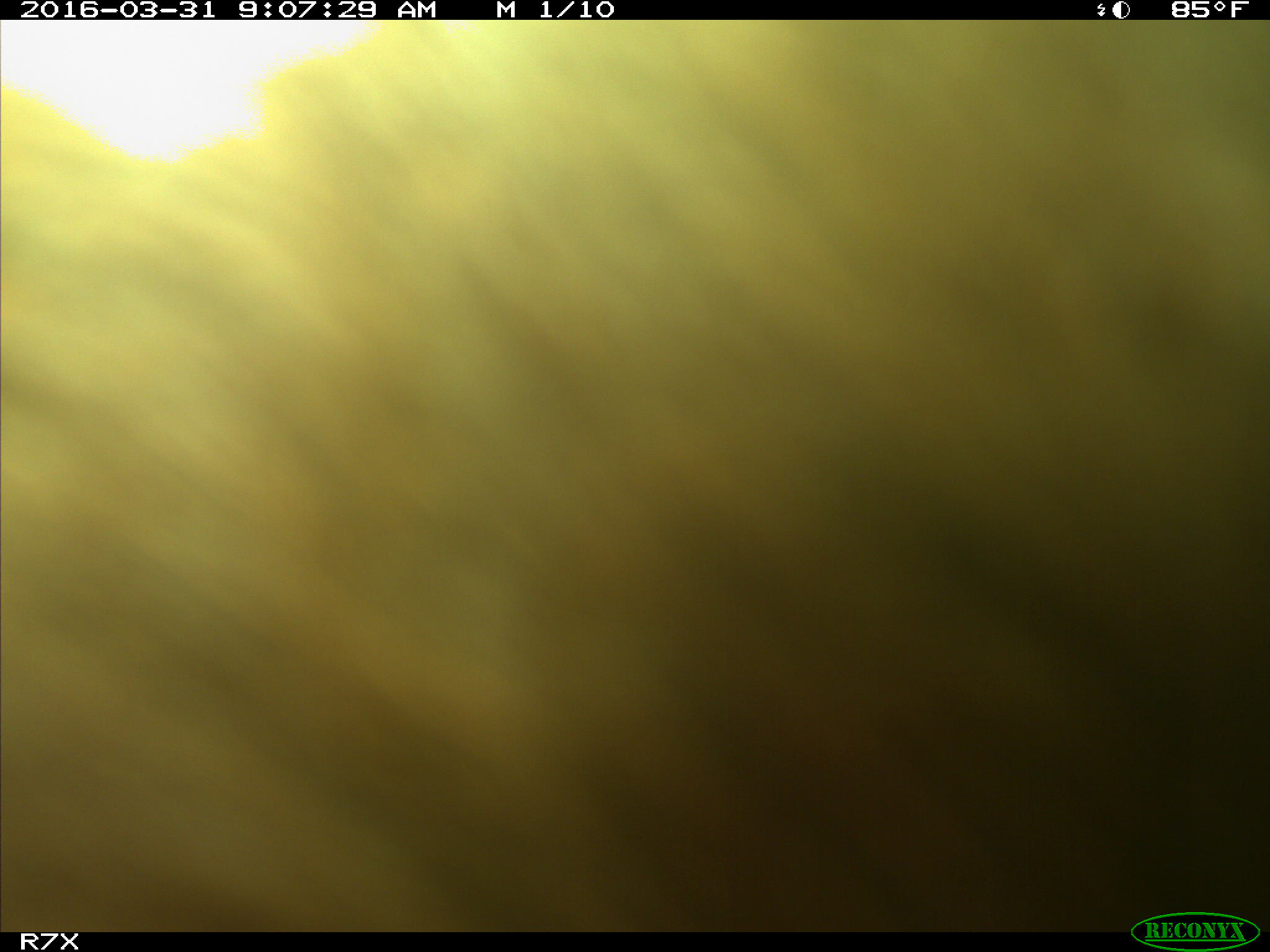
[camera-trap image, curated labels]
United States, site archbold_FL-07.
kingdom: Animalia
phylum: Chordata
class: Mammalia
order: Artiodactyla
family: Bovidae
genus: Bos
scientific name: Bos taurus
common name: domestic cow